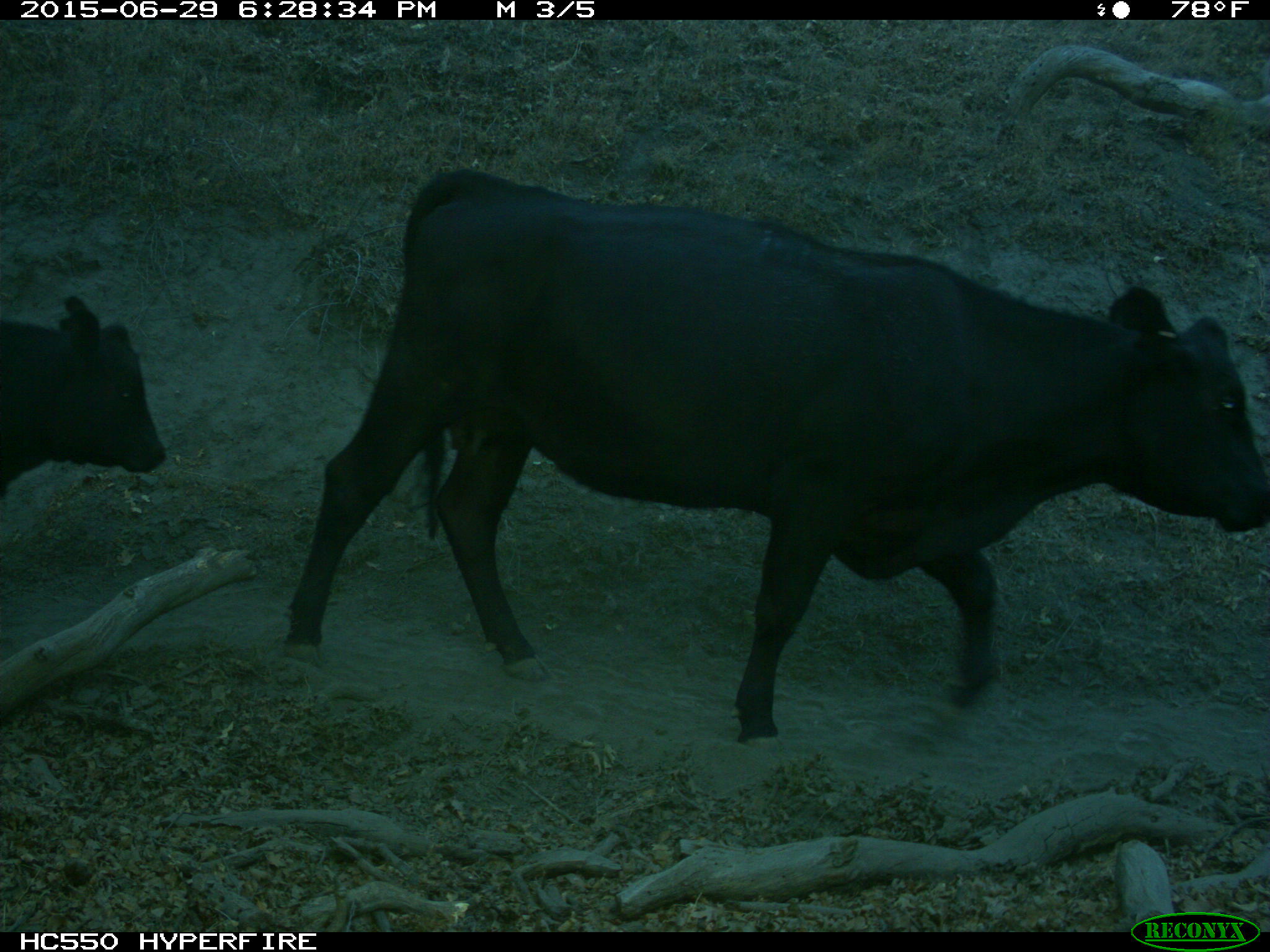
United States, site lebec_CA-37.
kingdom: Animalia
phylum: Chordata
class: Mammalia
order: Artiodactyla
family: Bovidae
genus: Bos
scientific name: Bos taurus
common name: domestic cow